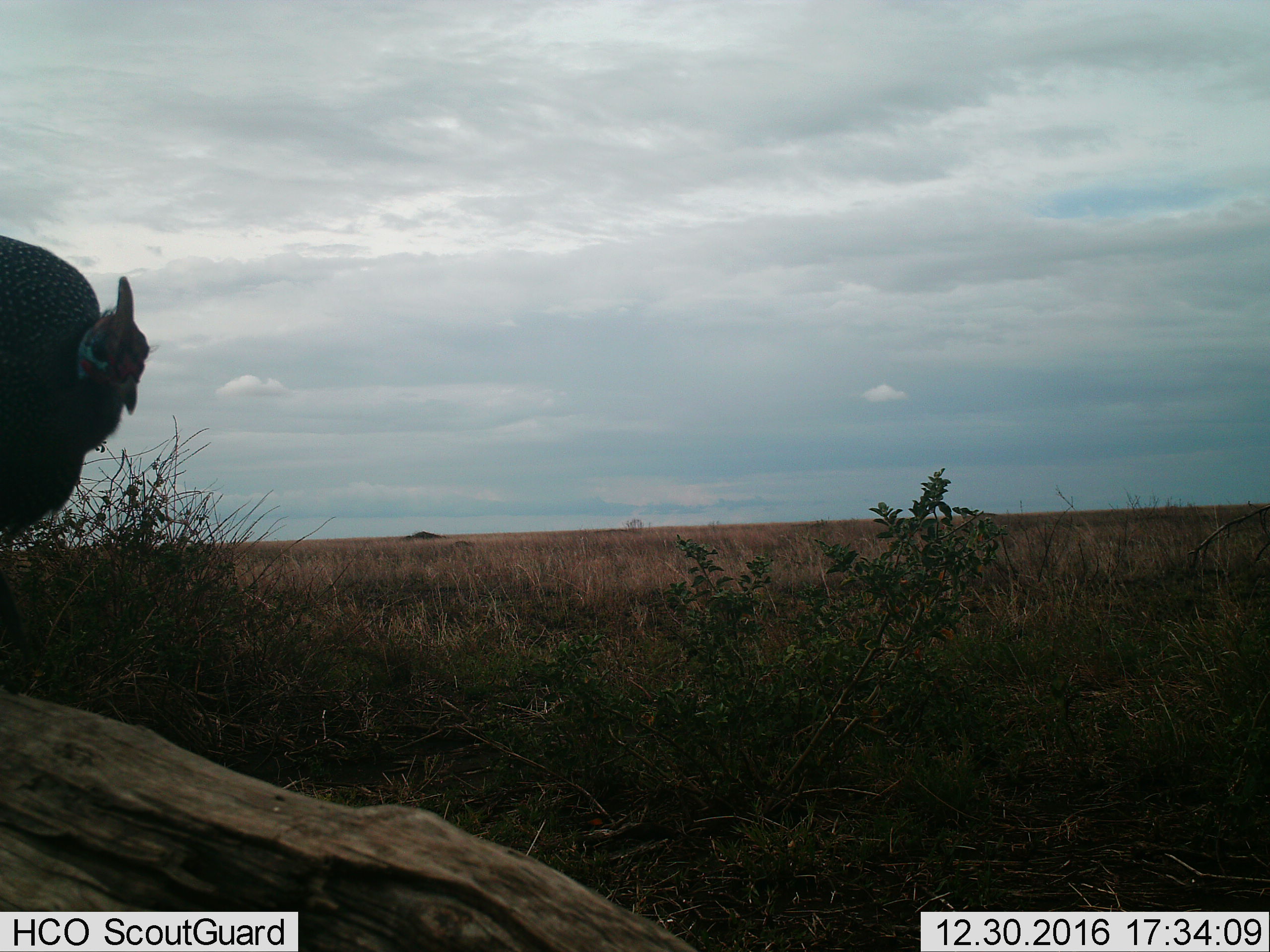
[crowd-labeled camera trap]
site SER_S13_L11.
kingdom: Animalia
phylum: Chordata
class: Aves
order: Galliformes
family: Numididae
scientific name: Numididae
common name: guineafowl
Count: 1.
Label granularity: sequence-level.